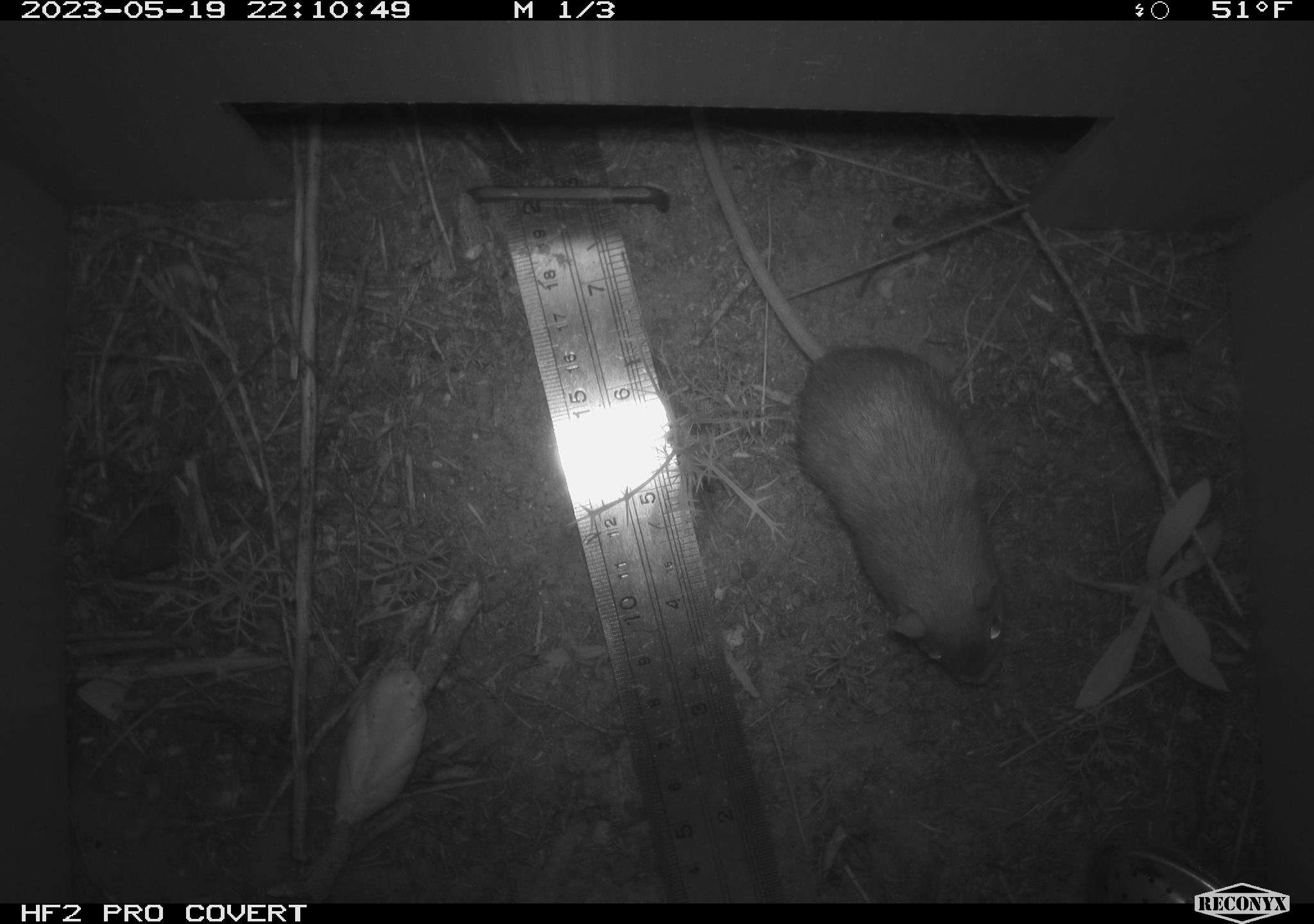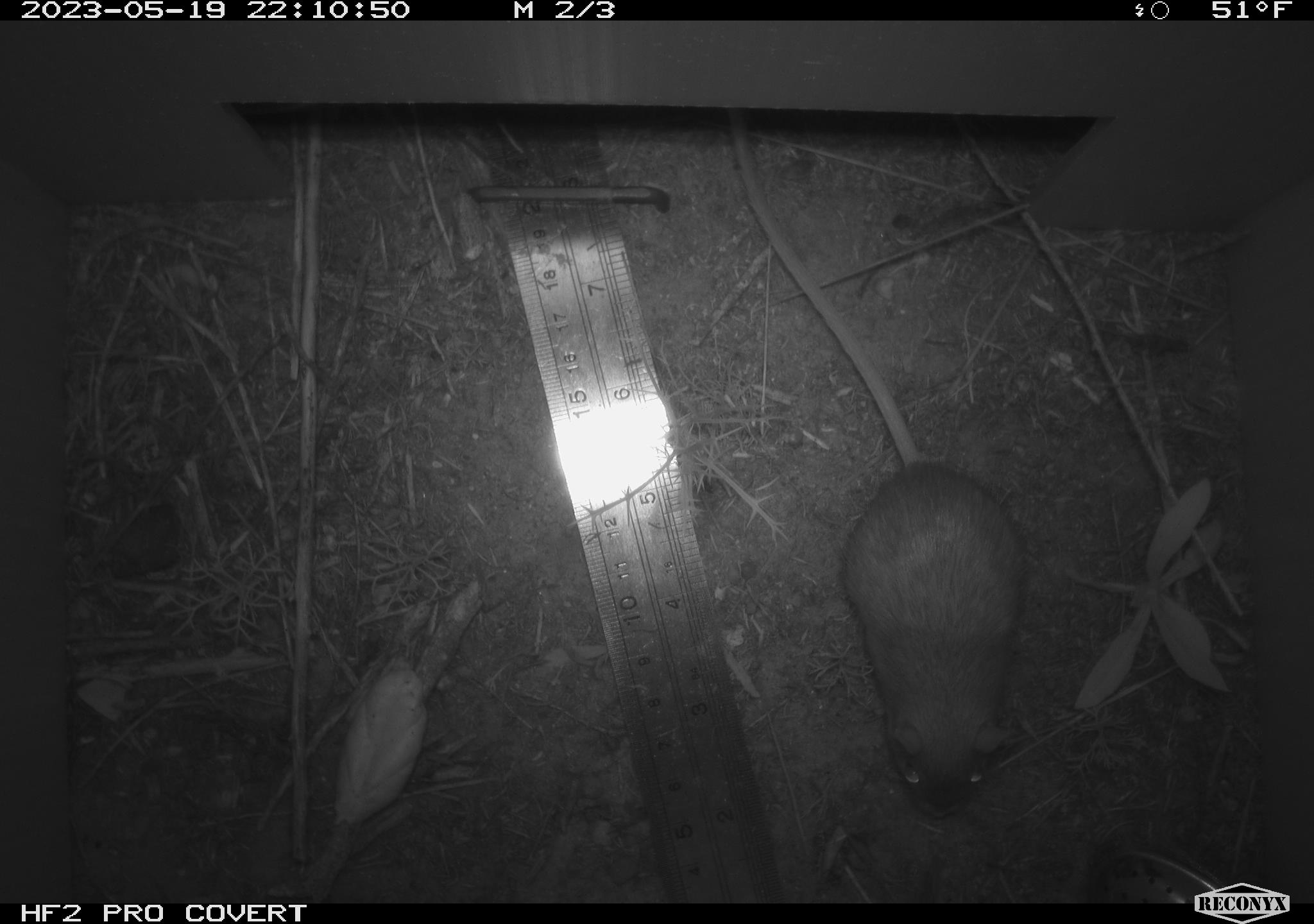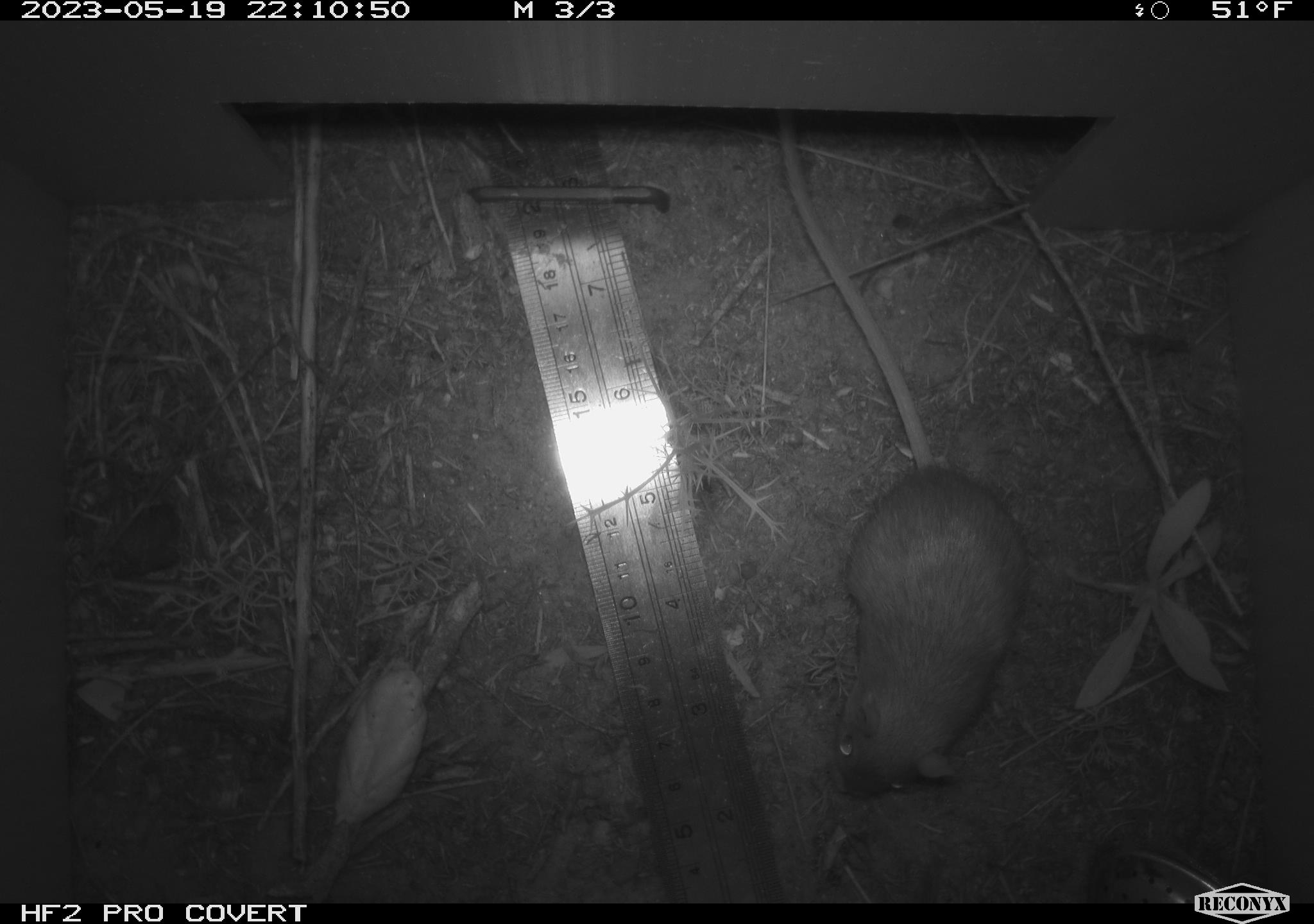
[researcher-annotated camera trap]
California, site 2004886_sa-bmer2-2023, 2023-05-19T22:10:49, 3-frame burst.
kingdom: Animalia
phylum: Chordata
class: Mammalia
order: Rodentia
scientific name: Rodentia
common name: mouse species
Mouse species (Rodentia).